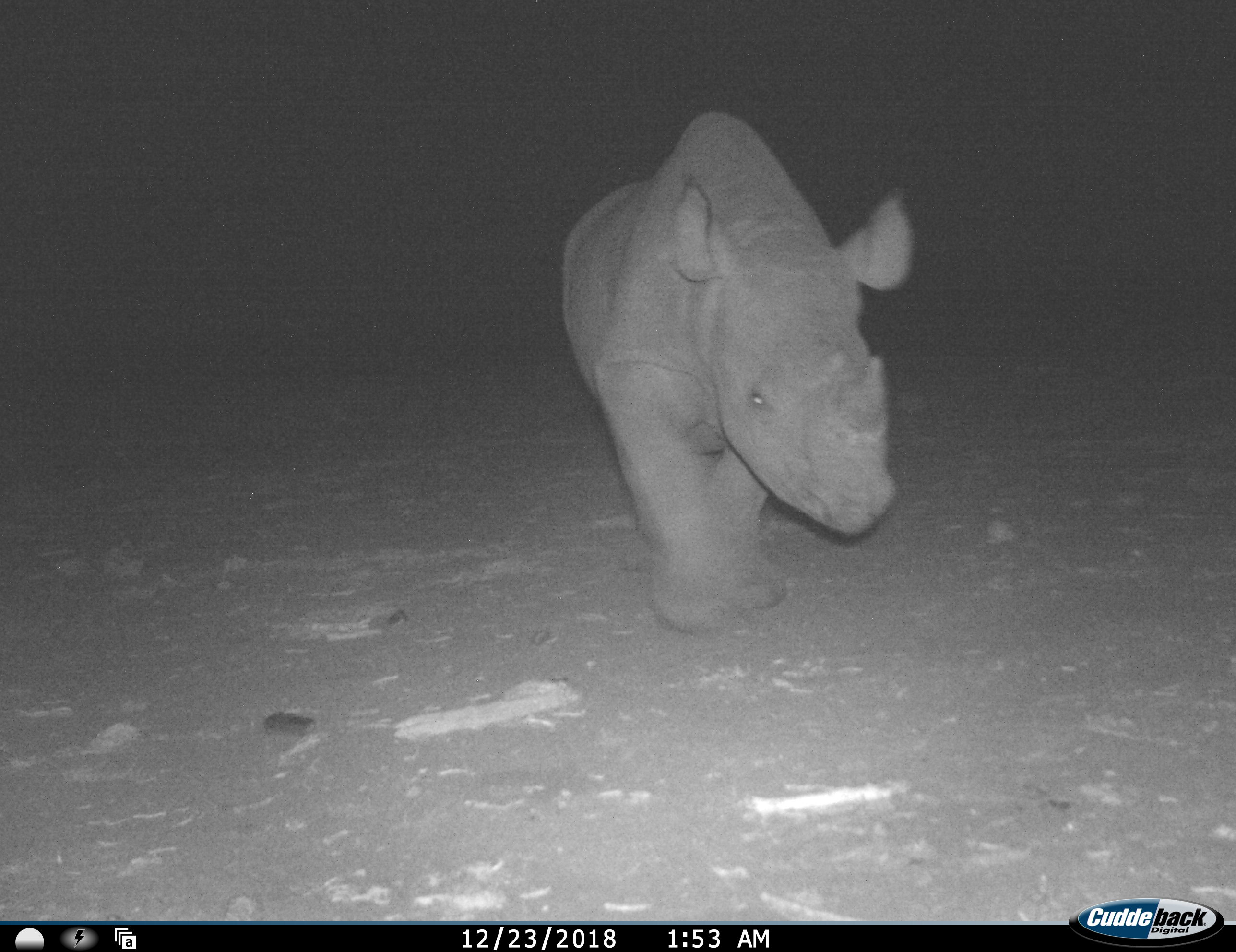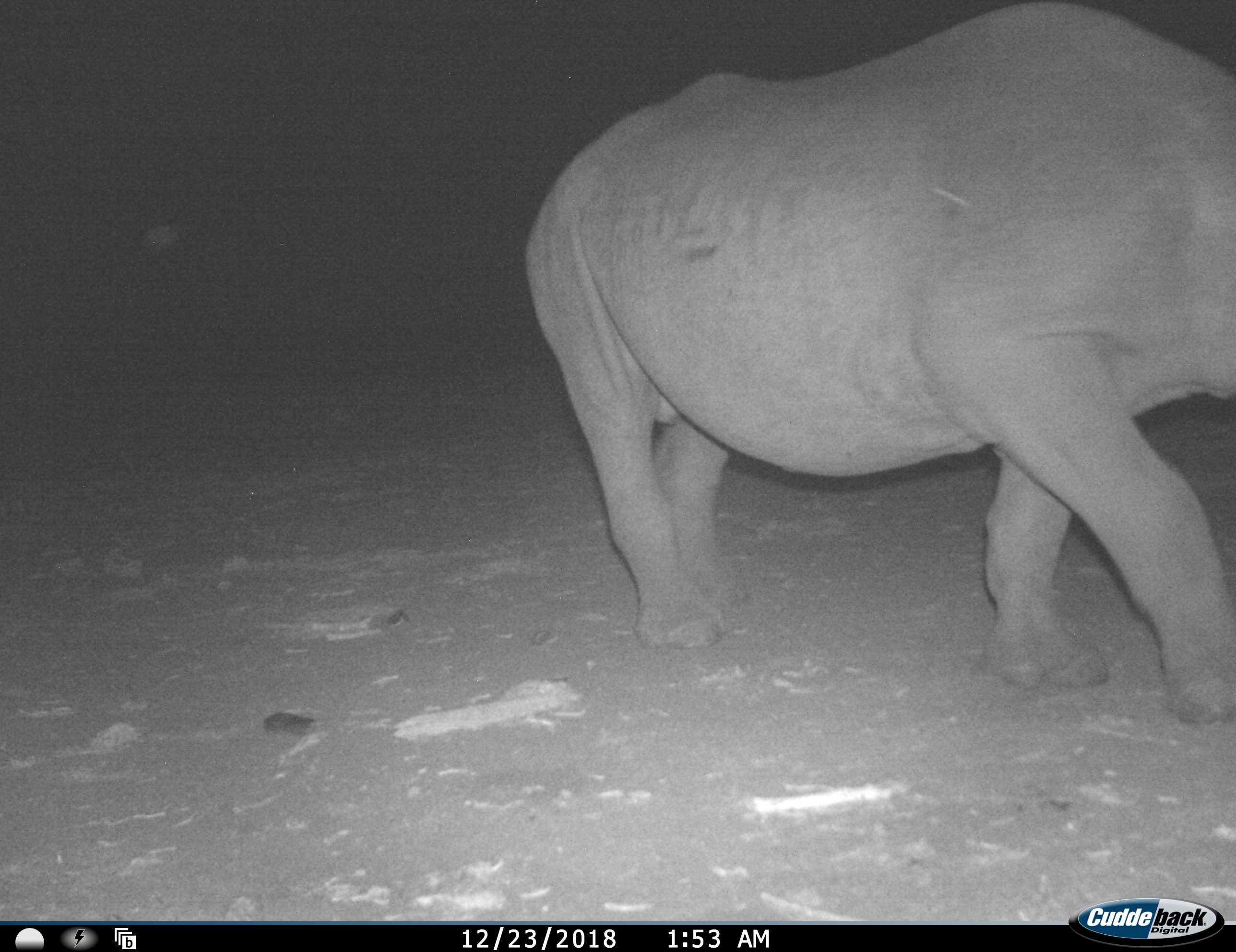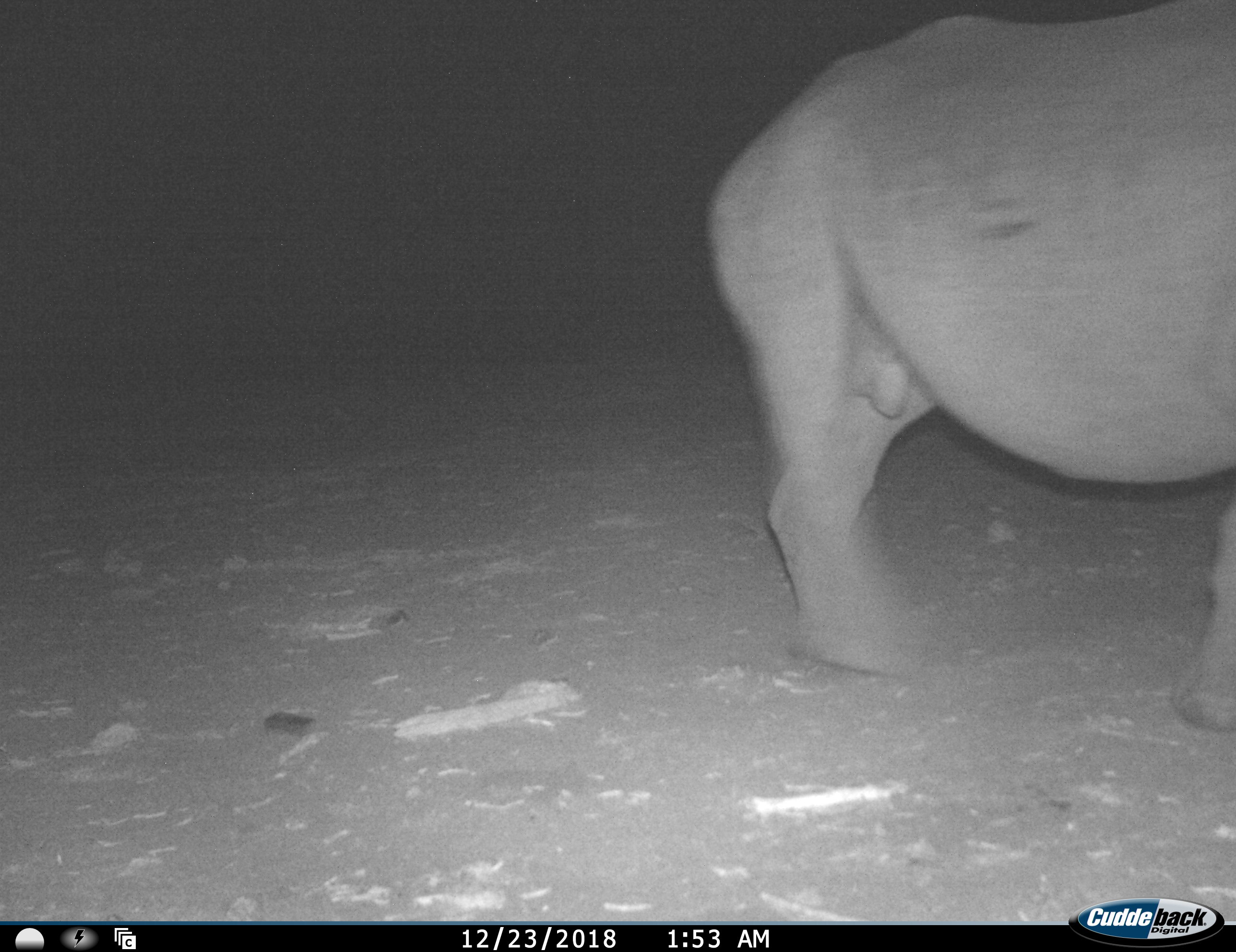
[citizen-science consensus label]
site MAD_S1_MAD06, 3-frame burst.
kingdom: Animalia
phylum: Chordata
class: Mammalia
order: Perissodactyla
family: Rhinocerotidae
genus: Diceros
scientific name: Diceros bicornis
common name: black rhinoceros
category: rhinocerosblack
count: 1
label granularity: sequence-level